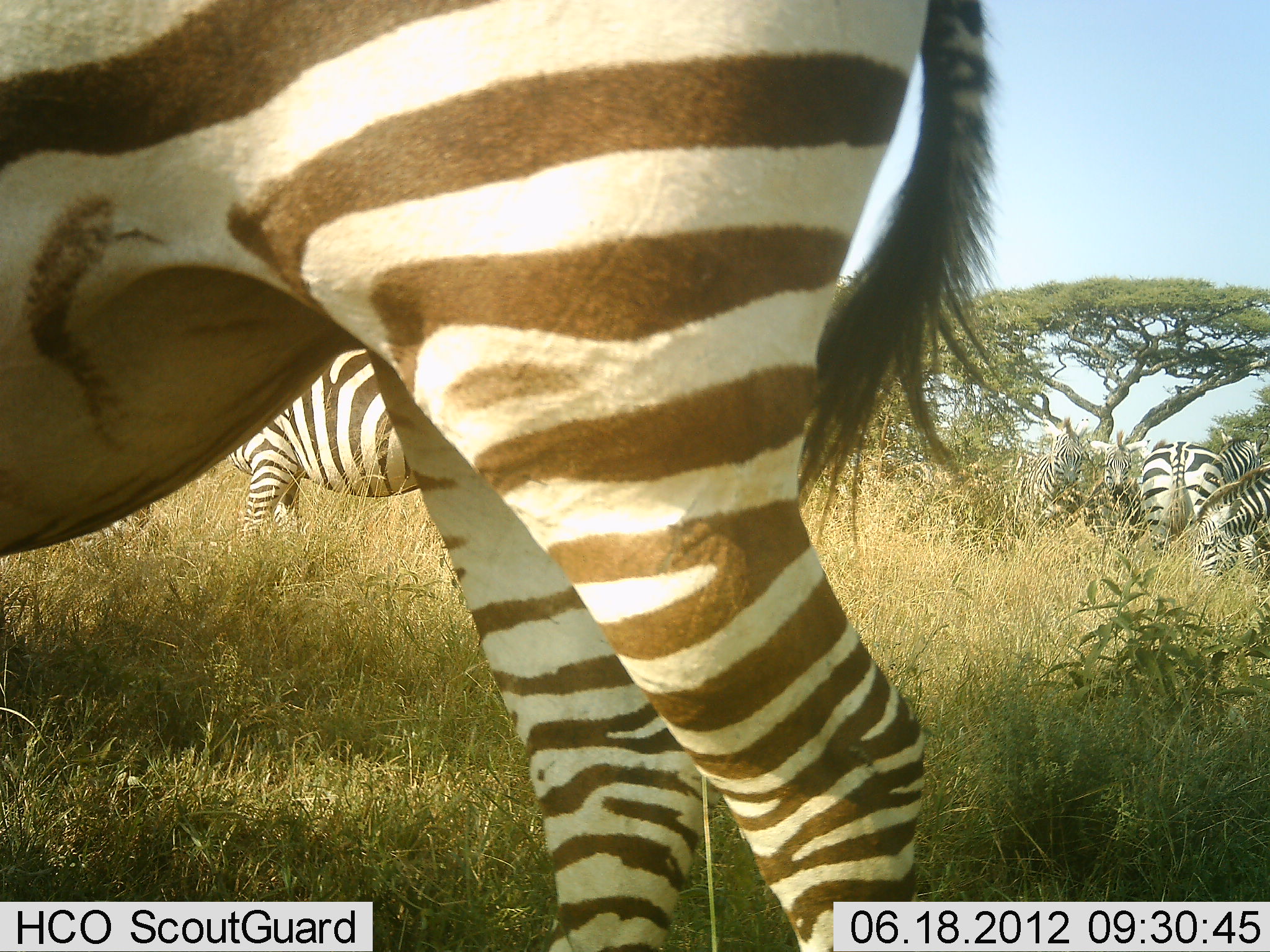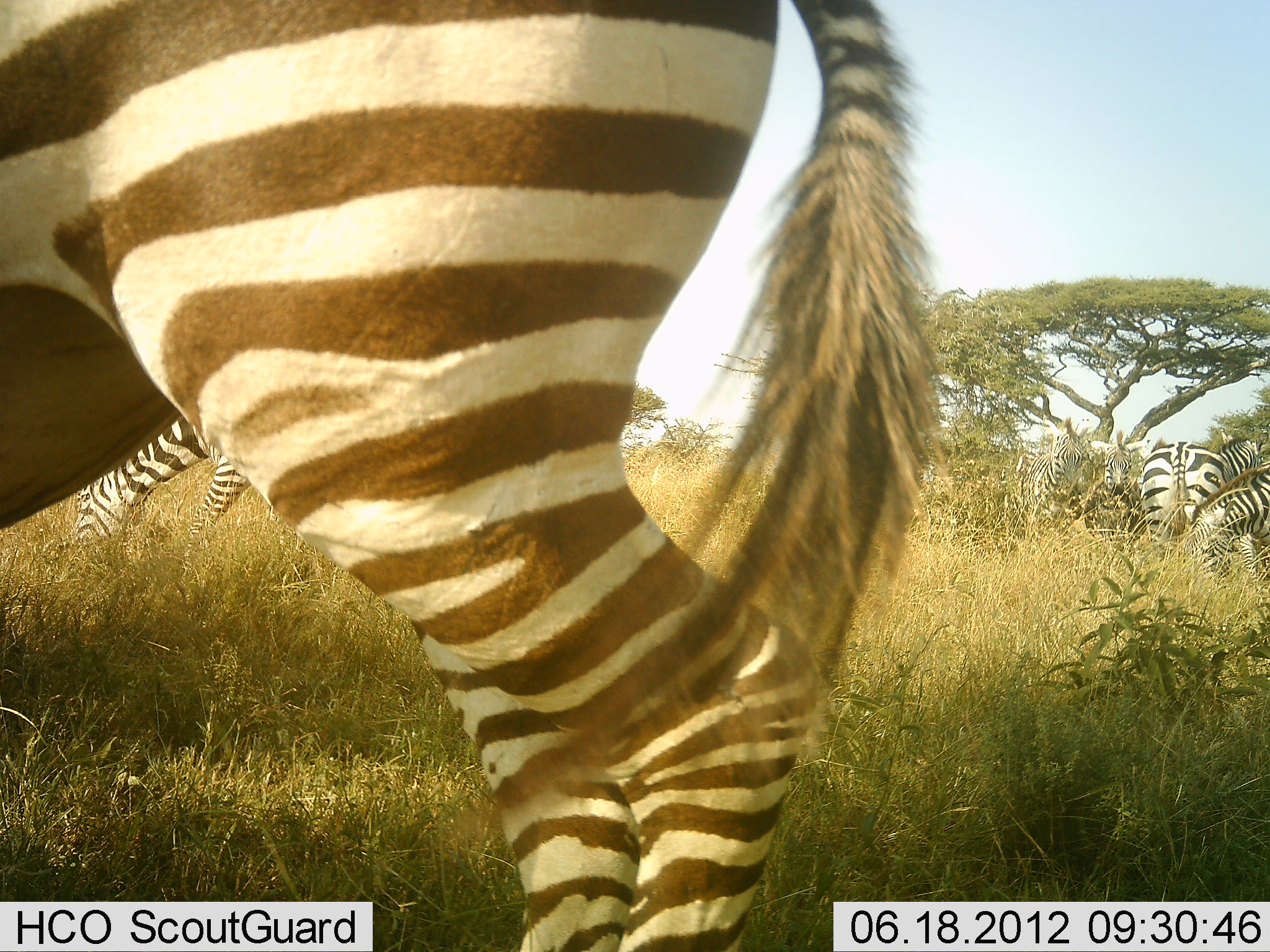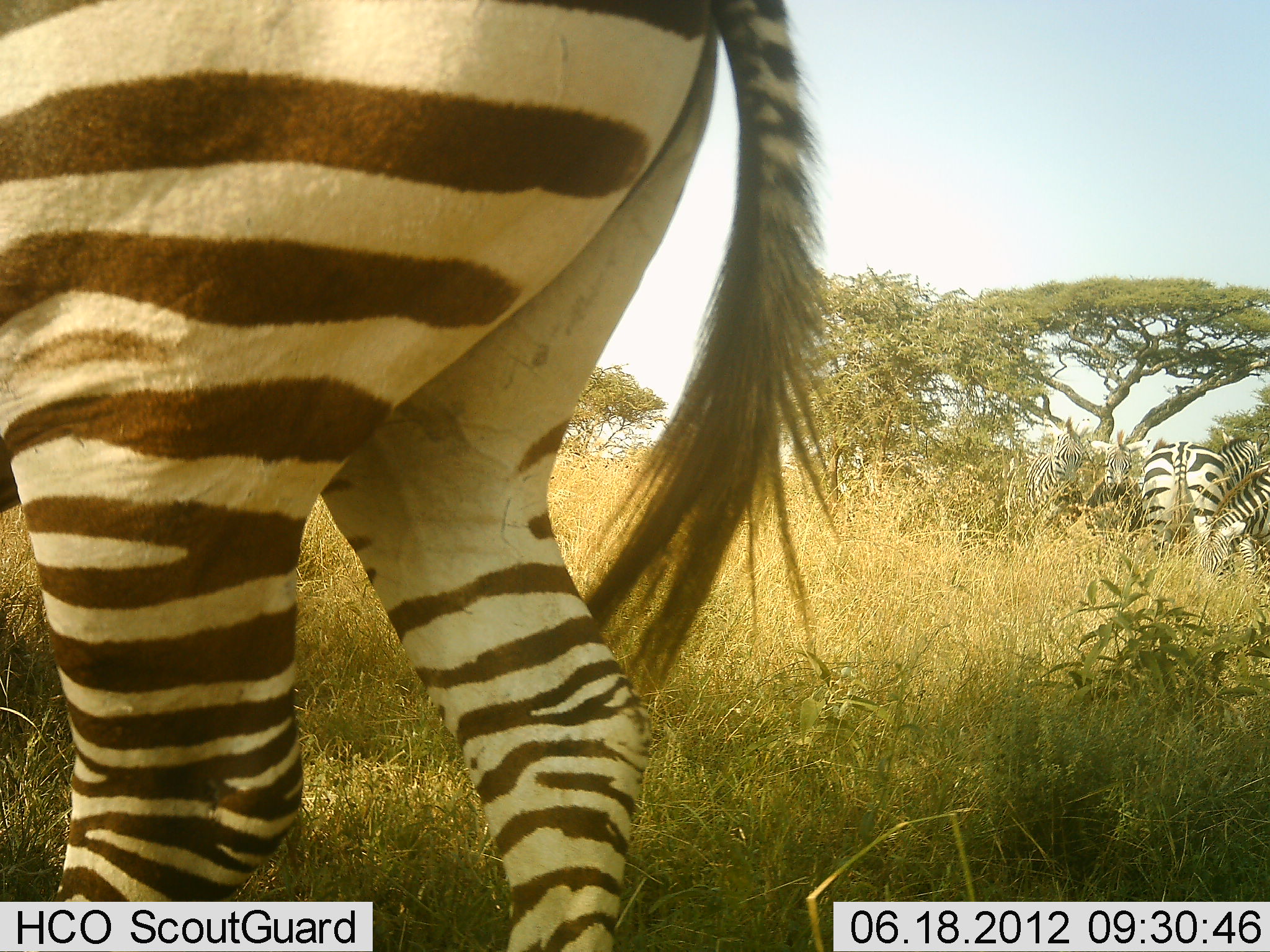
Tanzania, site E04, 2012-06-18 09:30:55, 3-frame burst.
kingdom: Animalia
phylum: Chordata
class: Mammalia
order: Perissodactyla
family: Equidae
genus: Equus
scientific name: Equus quagga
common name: plains zebra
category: zebra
Zebra (plains zebra) (Equus quagga), count 4. Behavior (volunteer vote fractions): standing 80%, resting 10%, moving 40%, interacting 0%. Young present (vote fraction): 0%. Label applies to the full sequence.